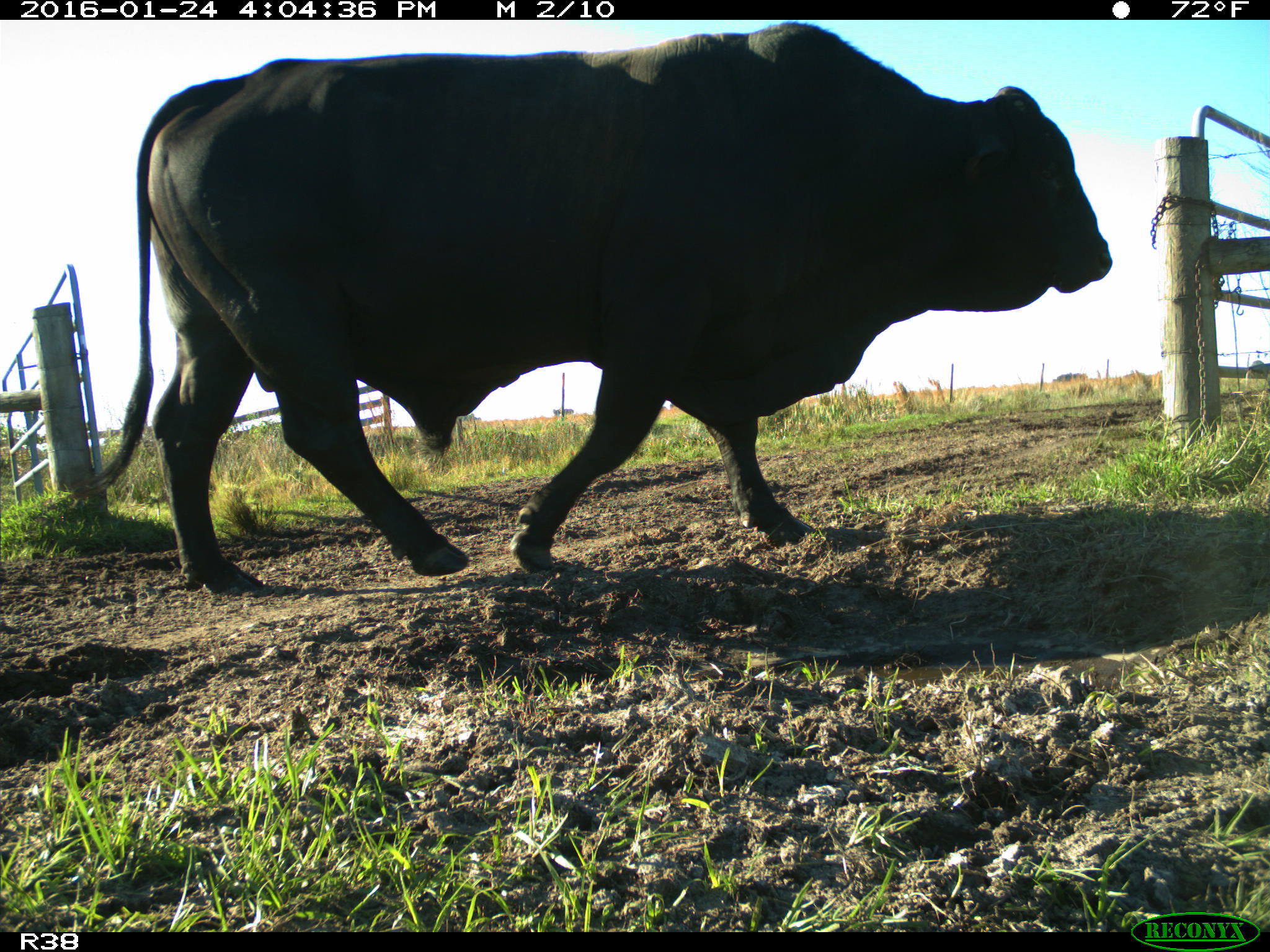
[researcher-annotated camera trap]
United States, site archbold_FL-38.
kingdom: Animalia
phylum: Chordata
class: Mammalia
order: Artiodactyla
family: Bovidae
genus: Bos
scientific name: Bos taurus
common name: domestic cow